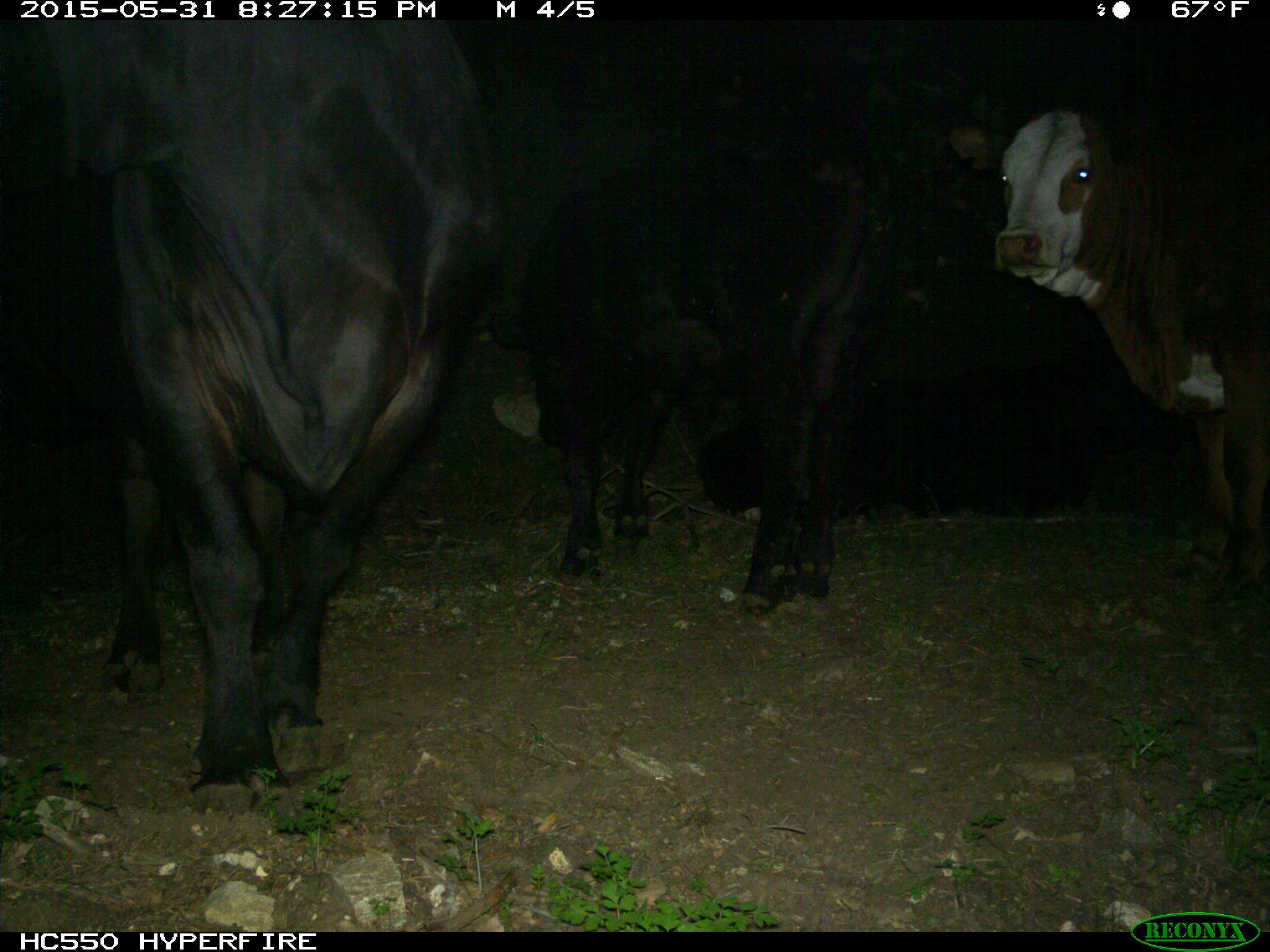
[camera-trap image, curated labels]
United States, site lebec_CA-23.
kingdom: Animalia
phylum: Chordata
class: Mammalia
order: Artiodactyla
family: Bovidae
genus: Bos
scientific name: Bos taurus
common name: domestic cow